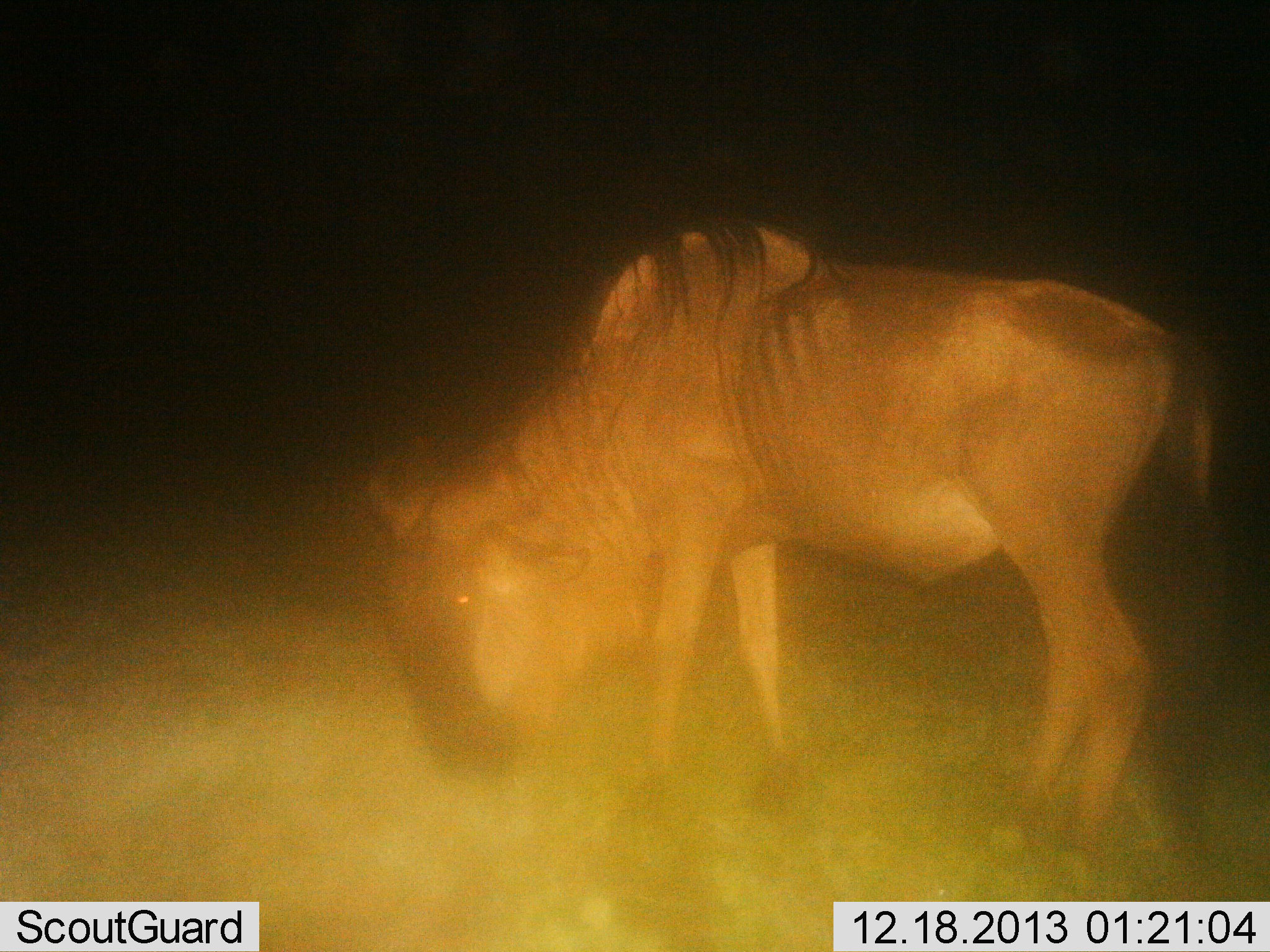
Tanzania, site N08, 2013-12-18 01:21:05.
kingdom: Animalia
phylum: Chordata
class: Mammalia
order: Artiodactyla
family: Bovidae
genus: Connochaetes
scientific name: Connochaetes taurinus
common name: blue wildebeest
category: wildebeest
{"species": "wildebeest (blue wildebeest) (Connochaetes taurinus)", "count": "1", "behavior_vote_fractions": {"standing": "40%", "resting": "0%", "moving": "0%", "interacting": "0%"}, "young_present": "0%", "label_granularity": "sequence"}